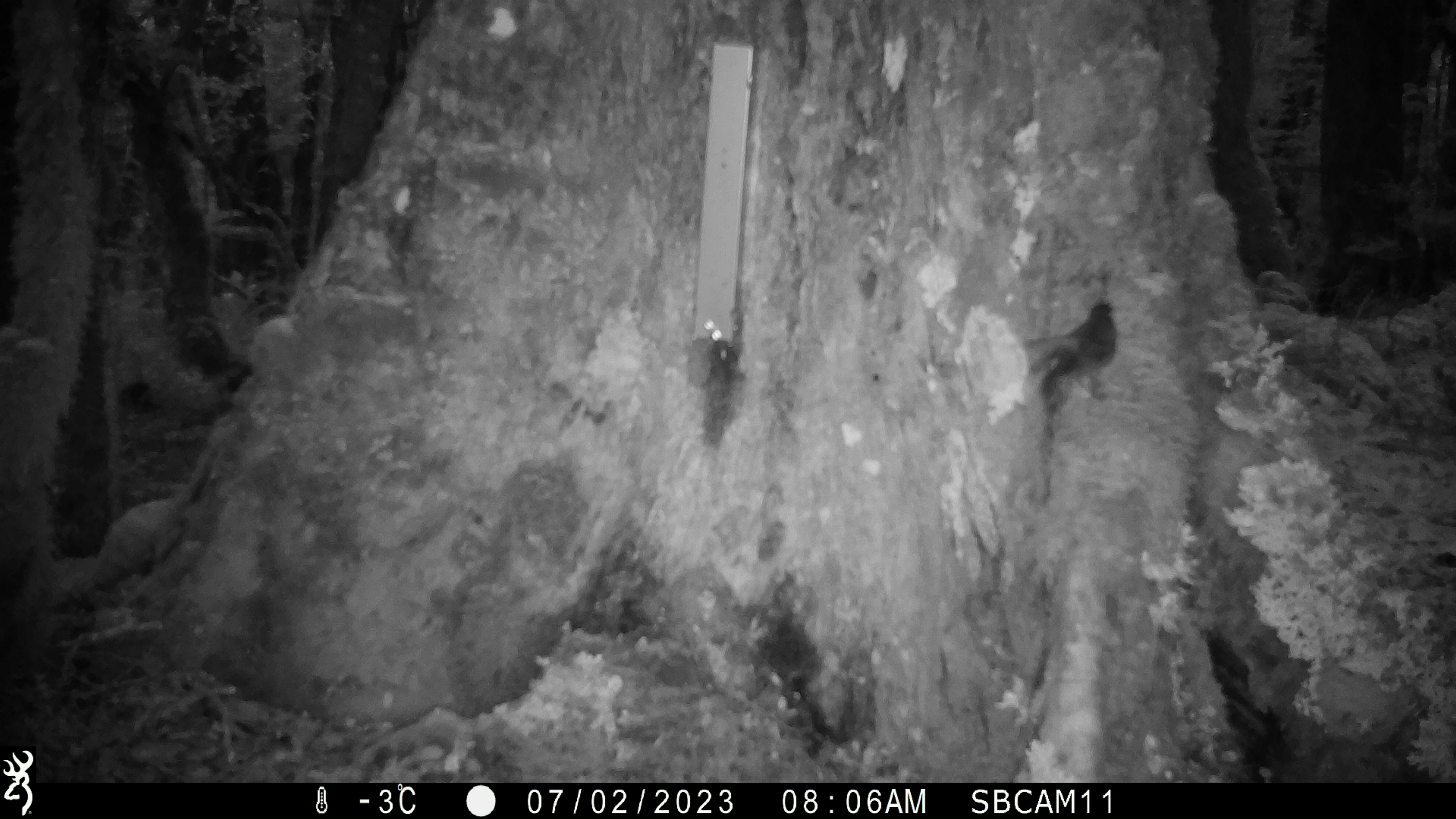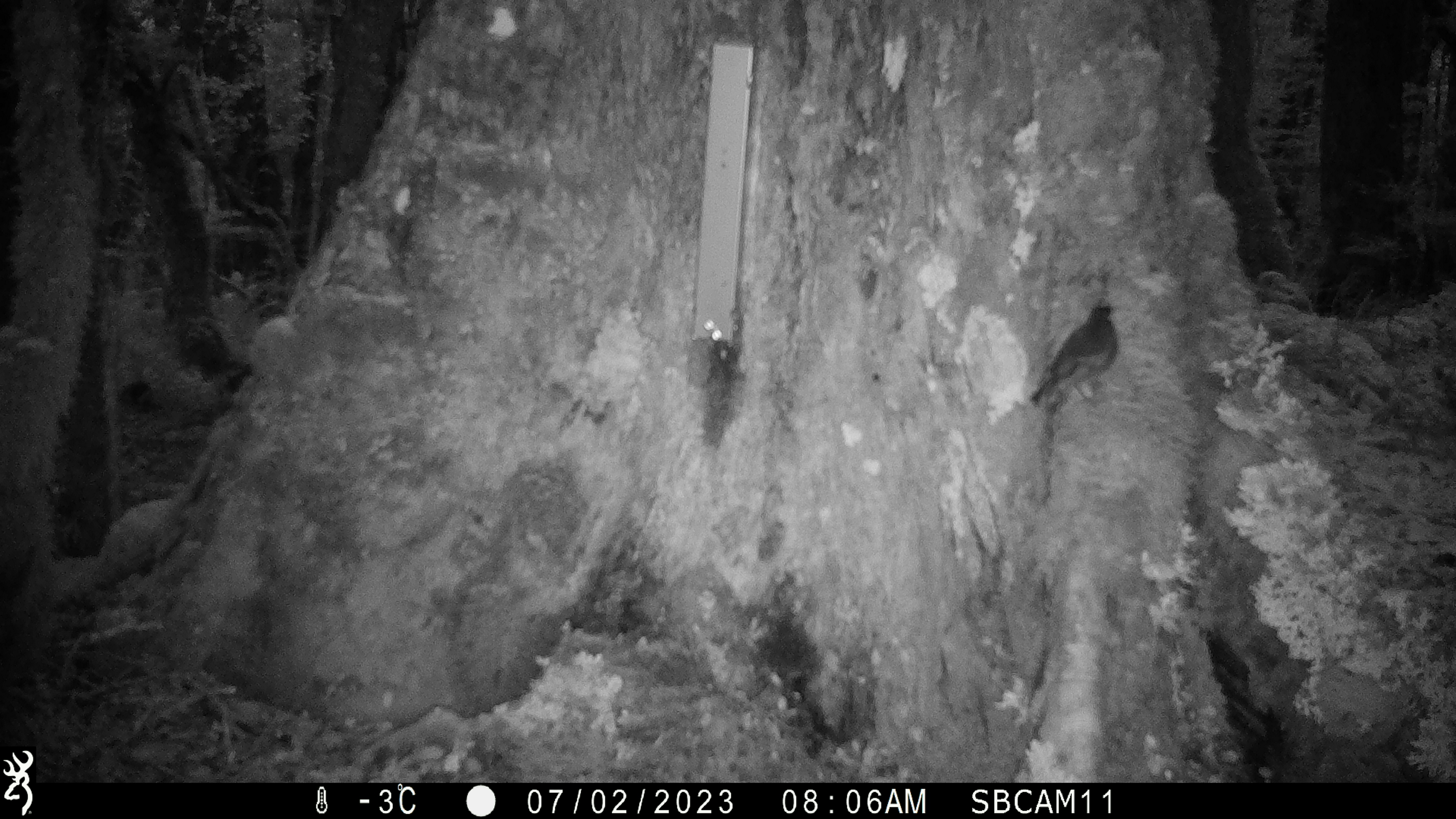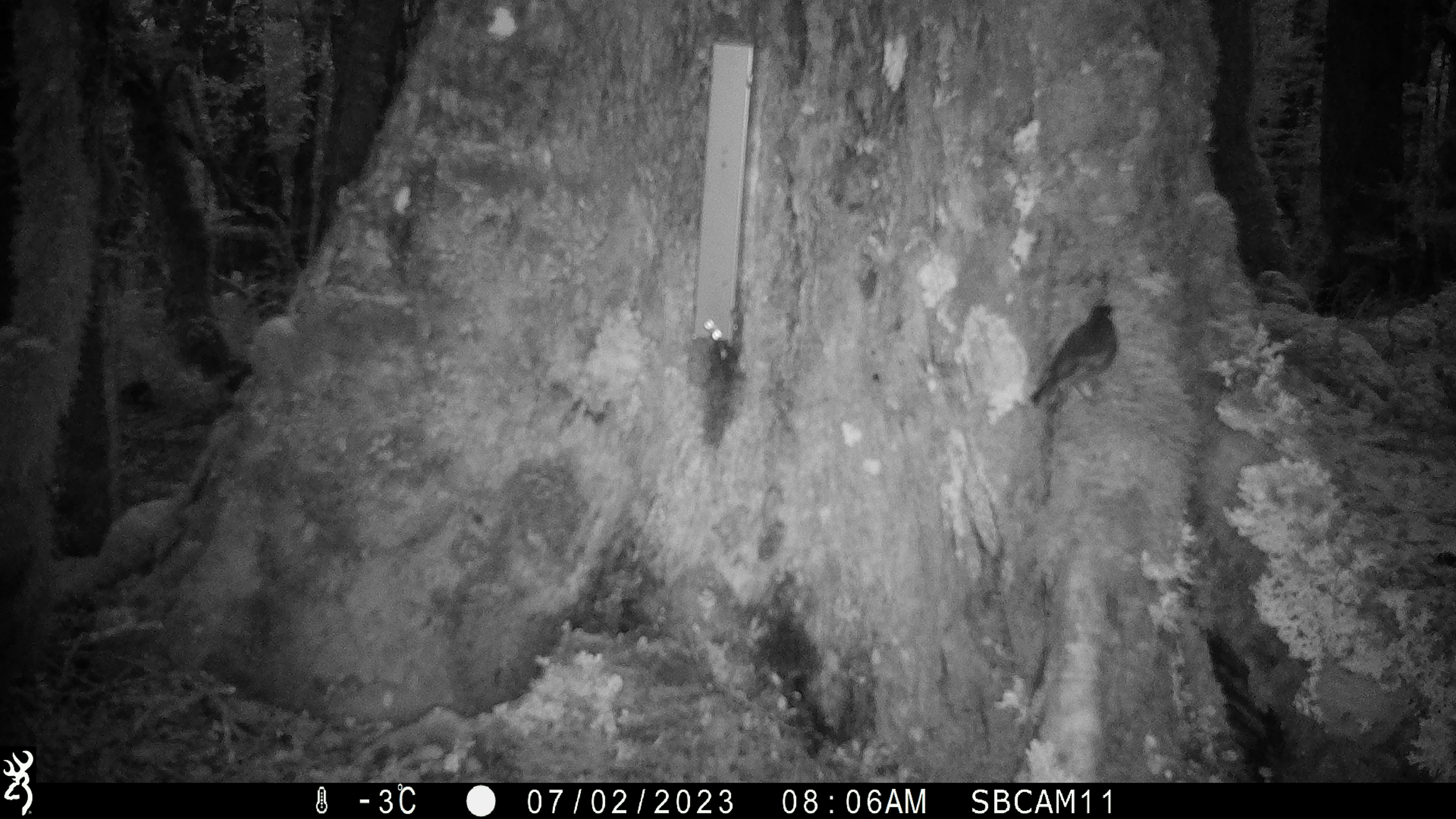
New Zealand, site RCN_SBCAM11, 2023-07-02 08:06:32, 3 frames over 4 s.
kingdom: Animalia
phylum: Chordata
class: Aves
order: Passeriformes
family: Petroicidae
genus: Petroica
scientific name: Petroica australis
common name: new zealand robin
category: robin